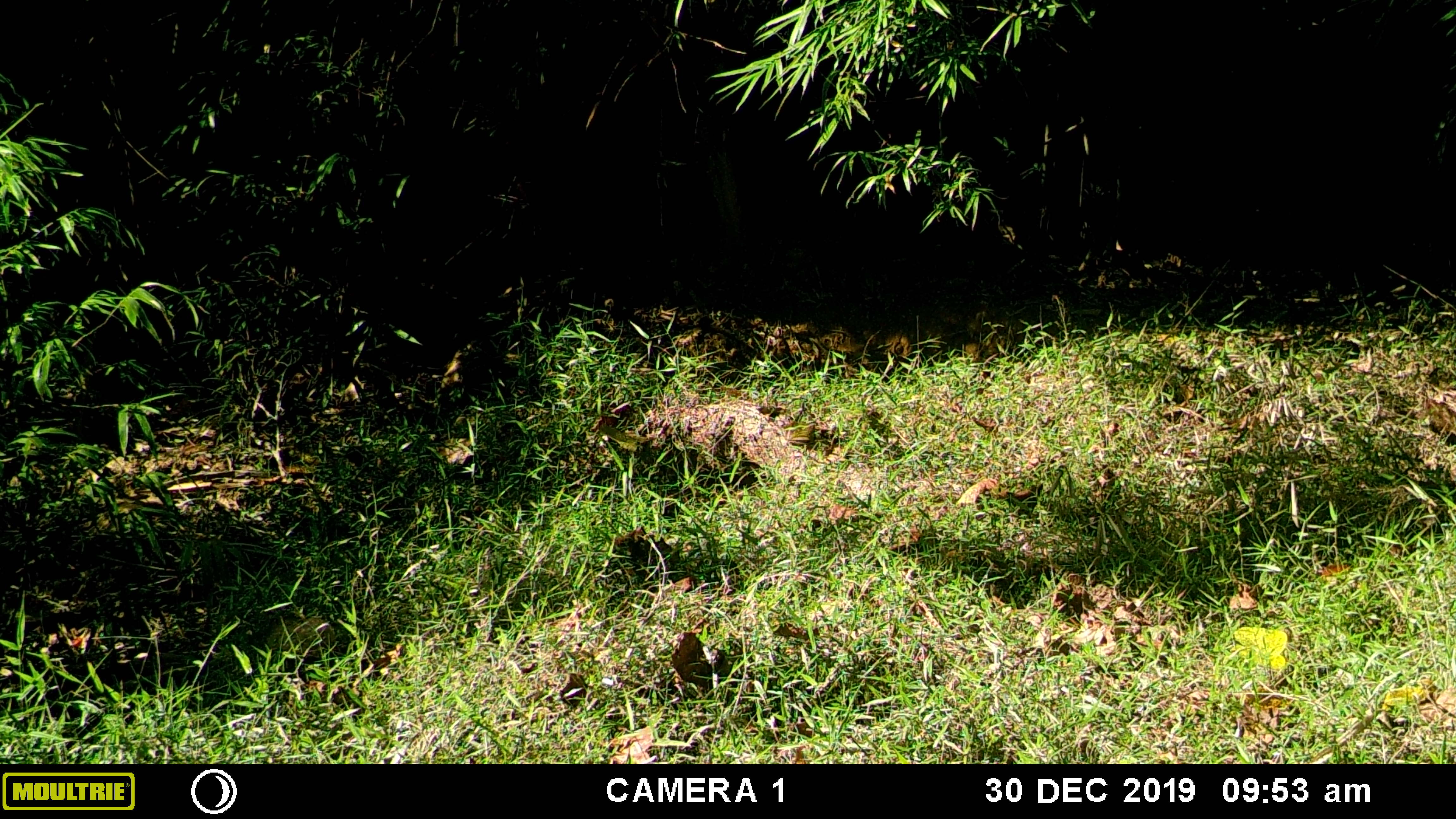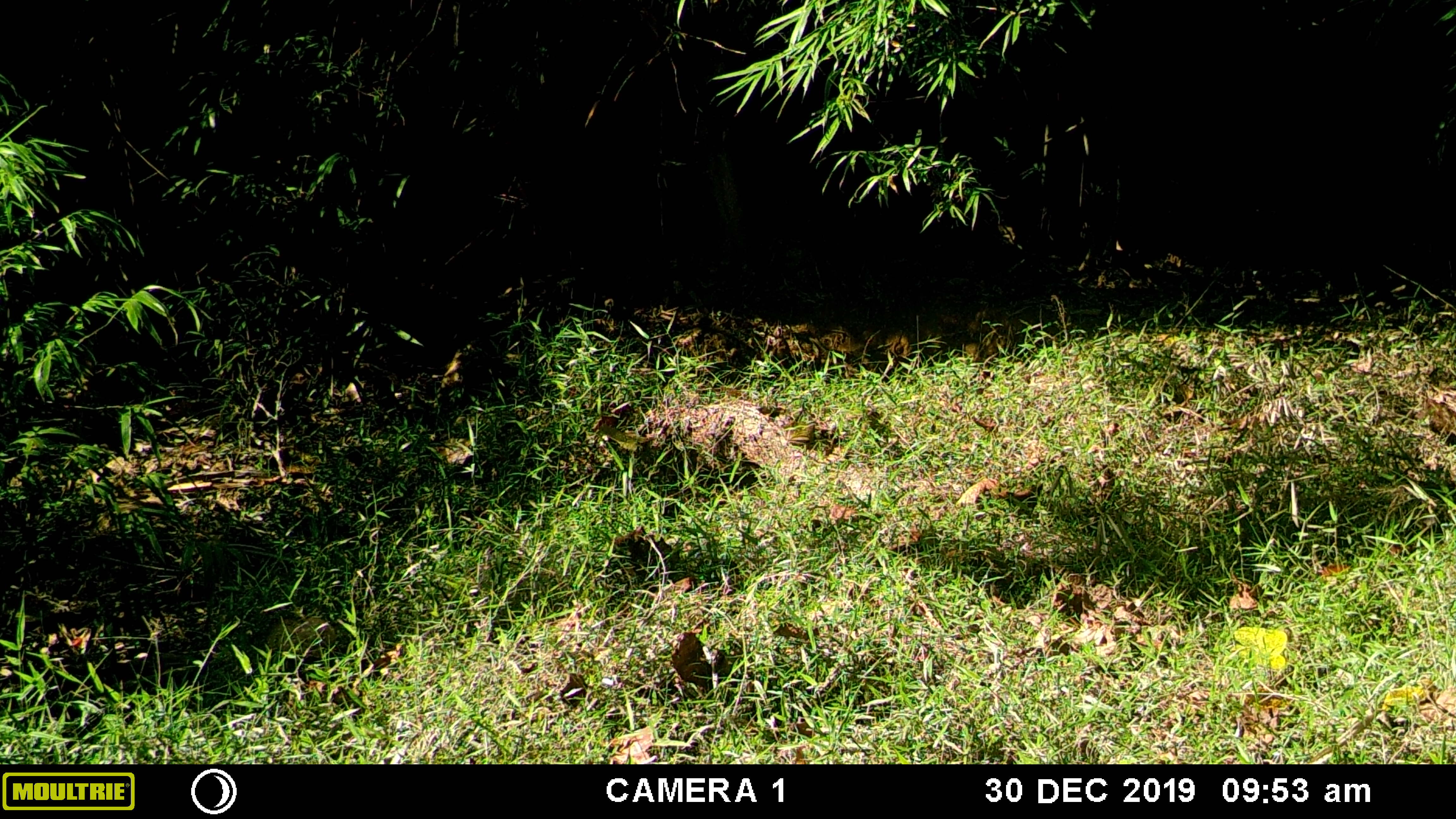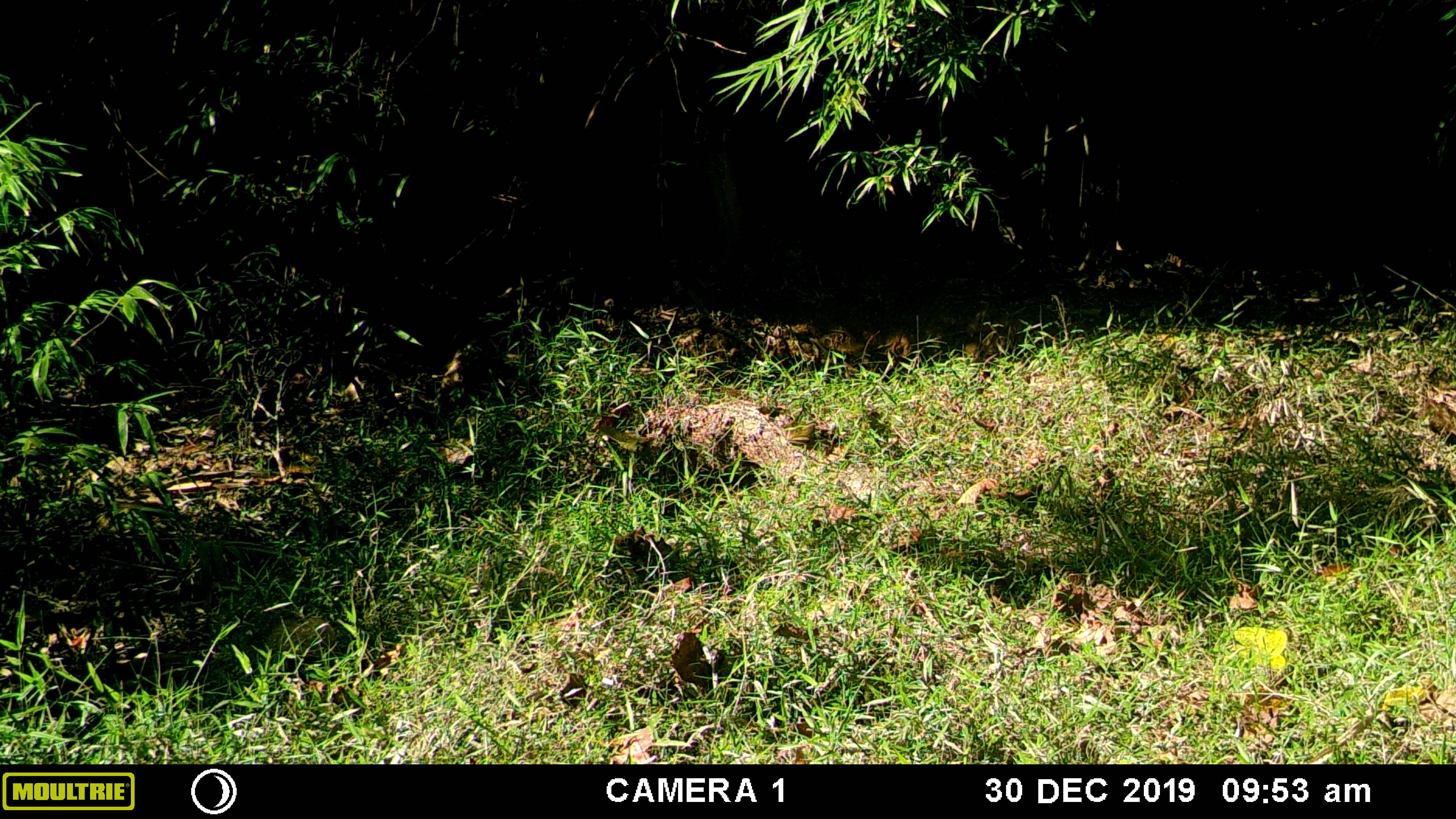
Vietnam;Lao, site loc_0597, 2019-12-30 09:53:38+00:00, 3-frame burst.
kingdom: Animalia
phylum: Chordata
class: Mammalia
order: Artiodactyla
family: Suidae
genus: Sus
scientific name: Sus scrofa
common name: eurasian wild pig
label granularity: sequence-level